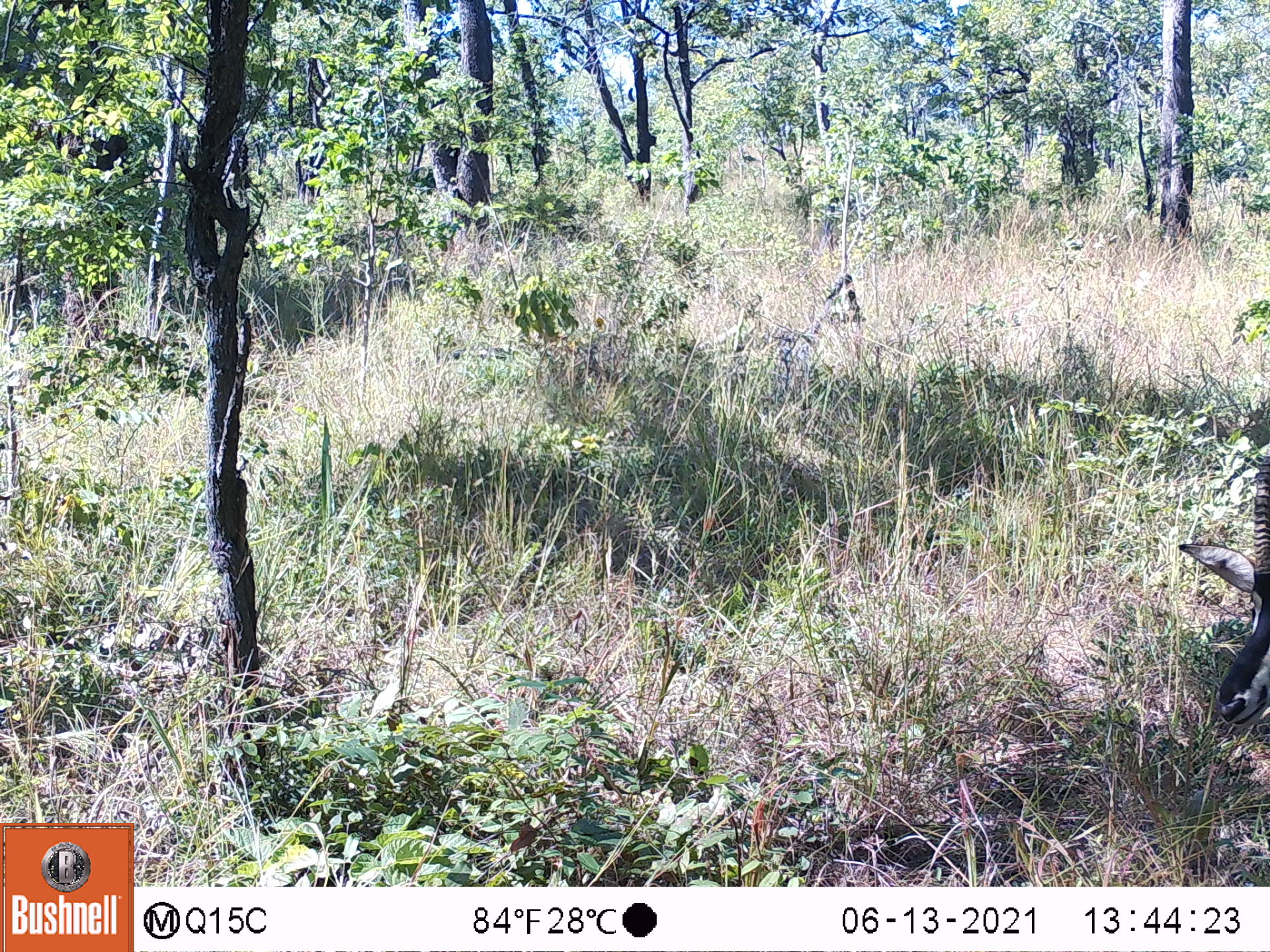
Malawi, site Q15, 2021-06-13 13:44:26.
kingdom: Animalia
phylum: Chordata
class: Mammalia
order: Artiodactyla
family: Bovidae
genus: Hippotragus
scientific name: Hippotragus niger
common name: sable antelope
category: sable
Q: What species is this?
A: Sable (sable antelope) (Hippotragus niger).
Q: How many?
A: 1.